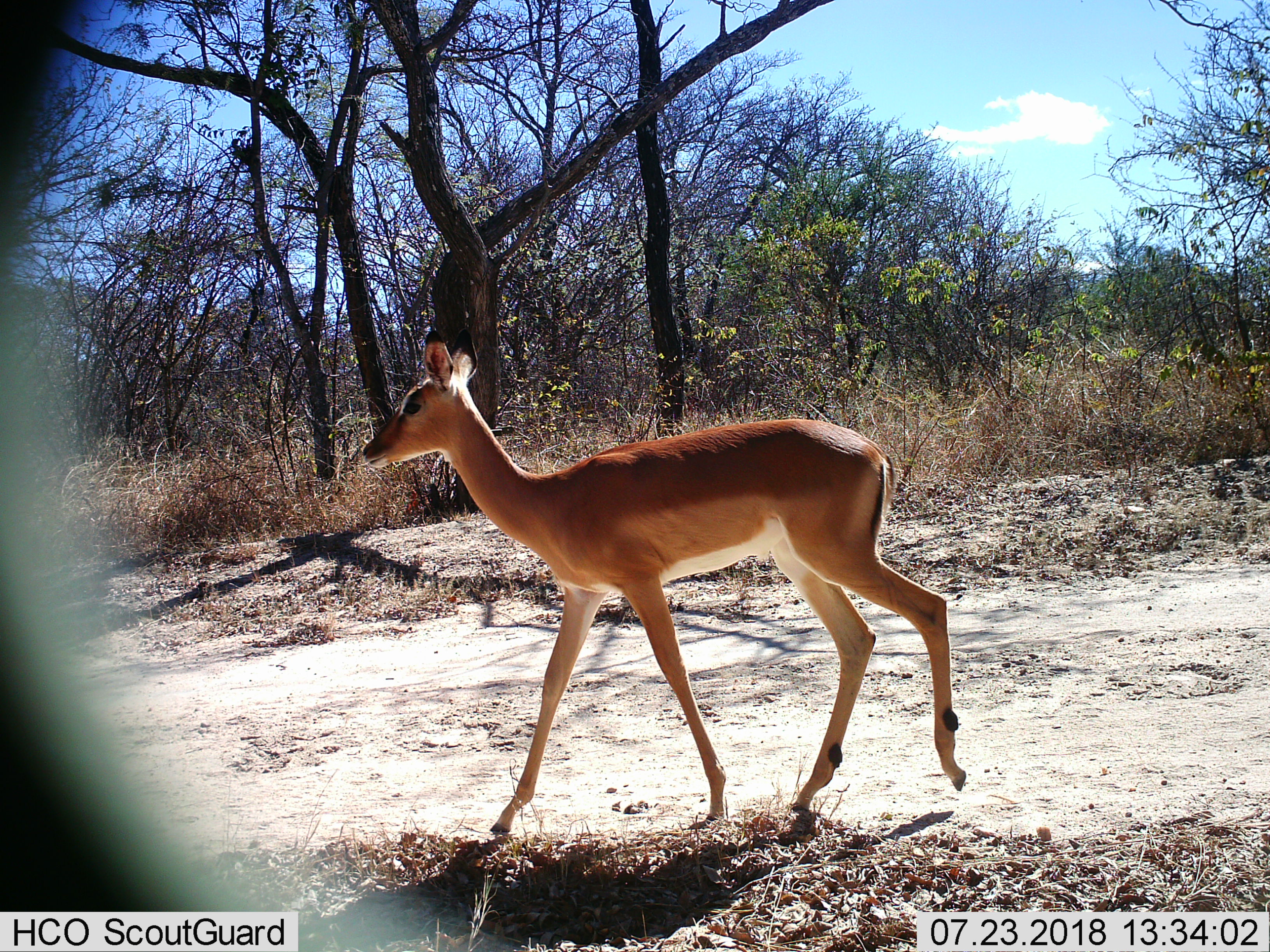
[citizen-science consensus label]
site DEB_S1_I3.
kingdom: Animalia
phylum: Chordata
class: Mammalia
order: Artiodactyla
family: Bovidae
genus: Aepyceros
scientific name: Aepyceros melampus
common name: impala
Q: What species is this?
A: Impala (Aepyceros melampus).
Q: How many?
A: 1.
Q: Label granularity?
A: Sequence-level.